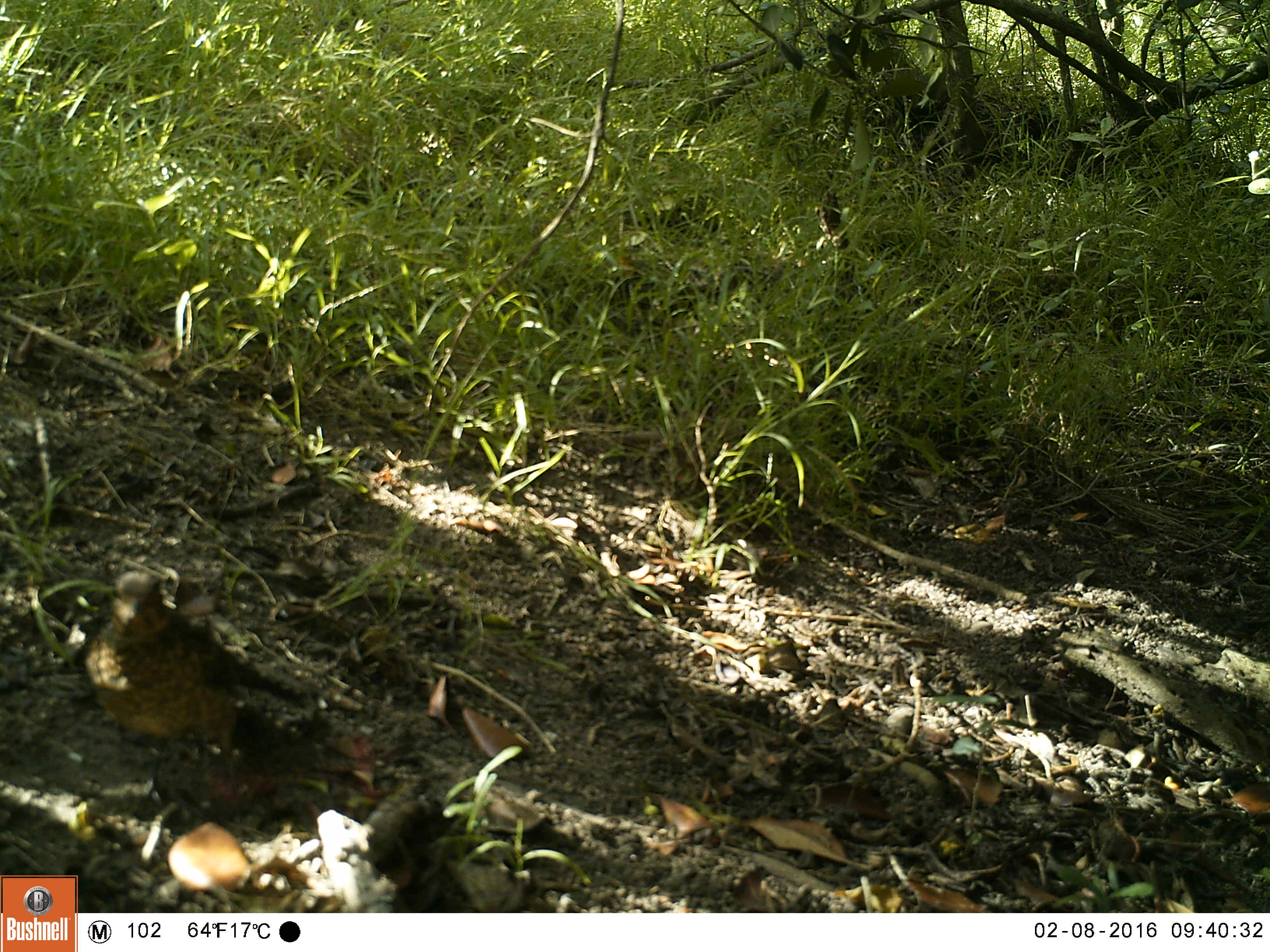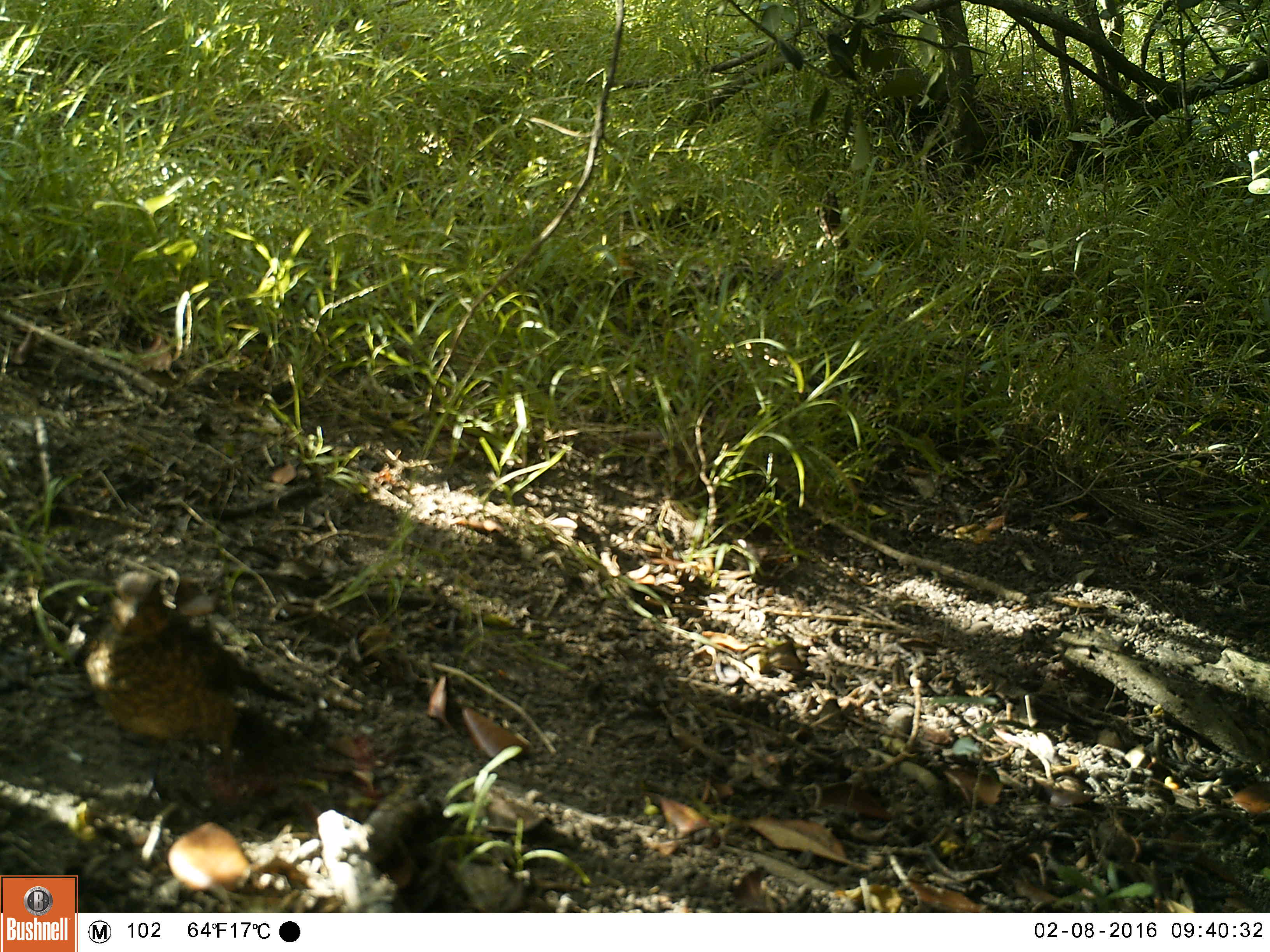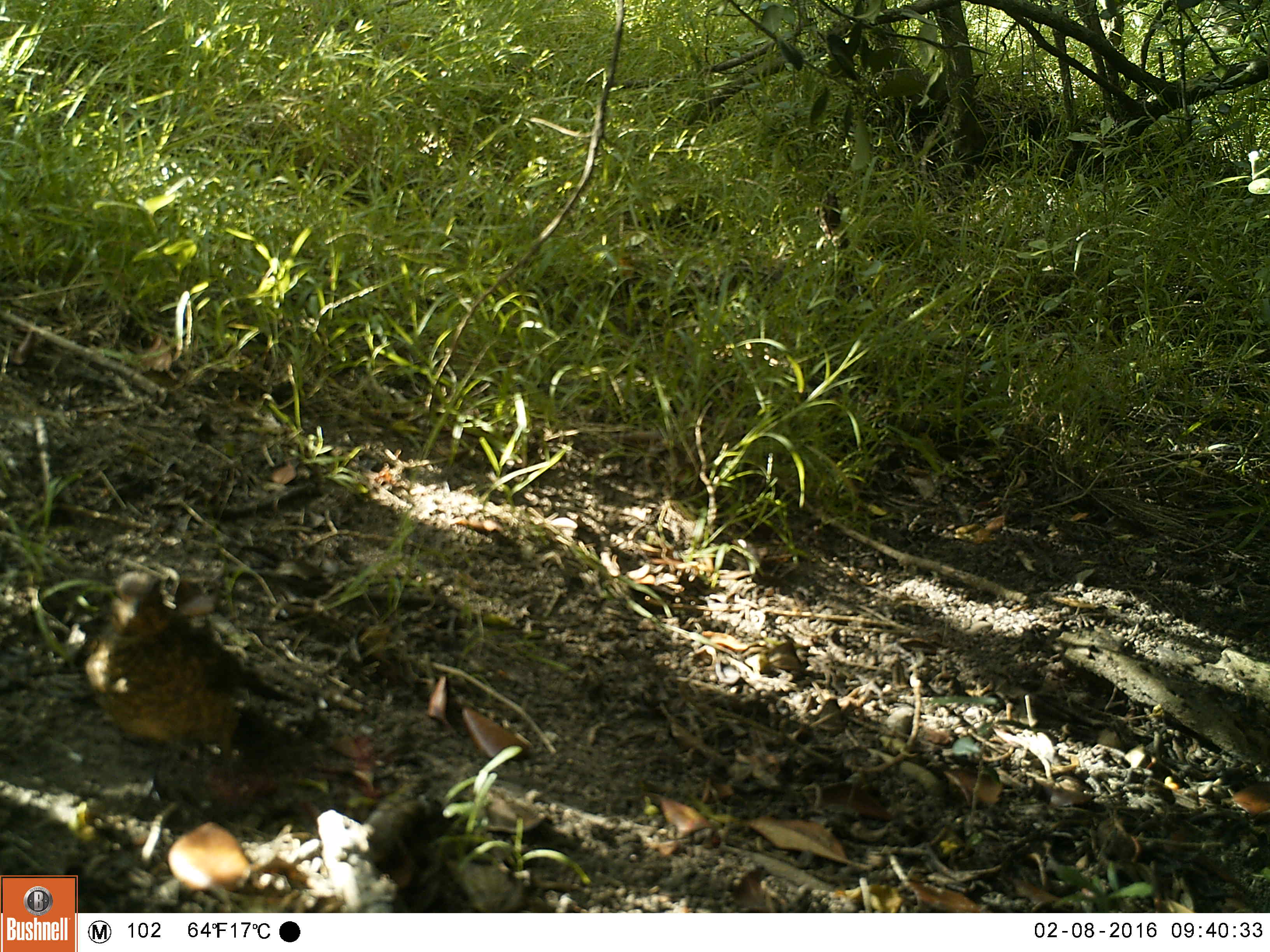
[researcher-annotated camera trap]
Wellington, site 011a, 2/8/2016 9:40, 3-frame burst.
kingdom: Animalia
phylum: Chordata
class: Aves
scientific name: Aves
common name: bird